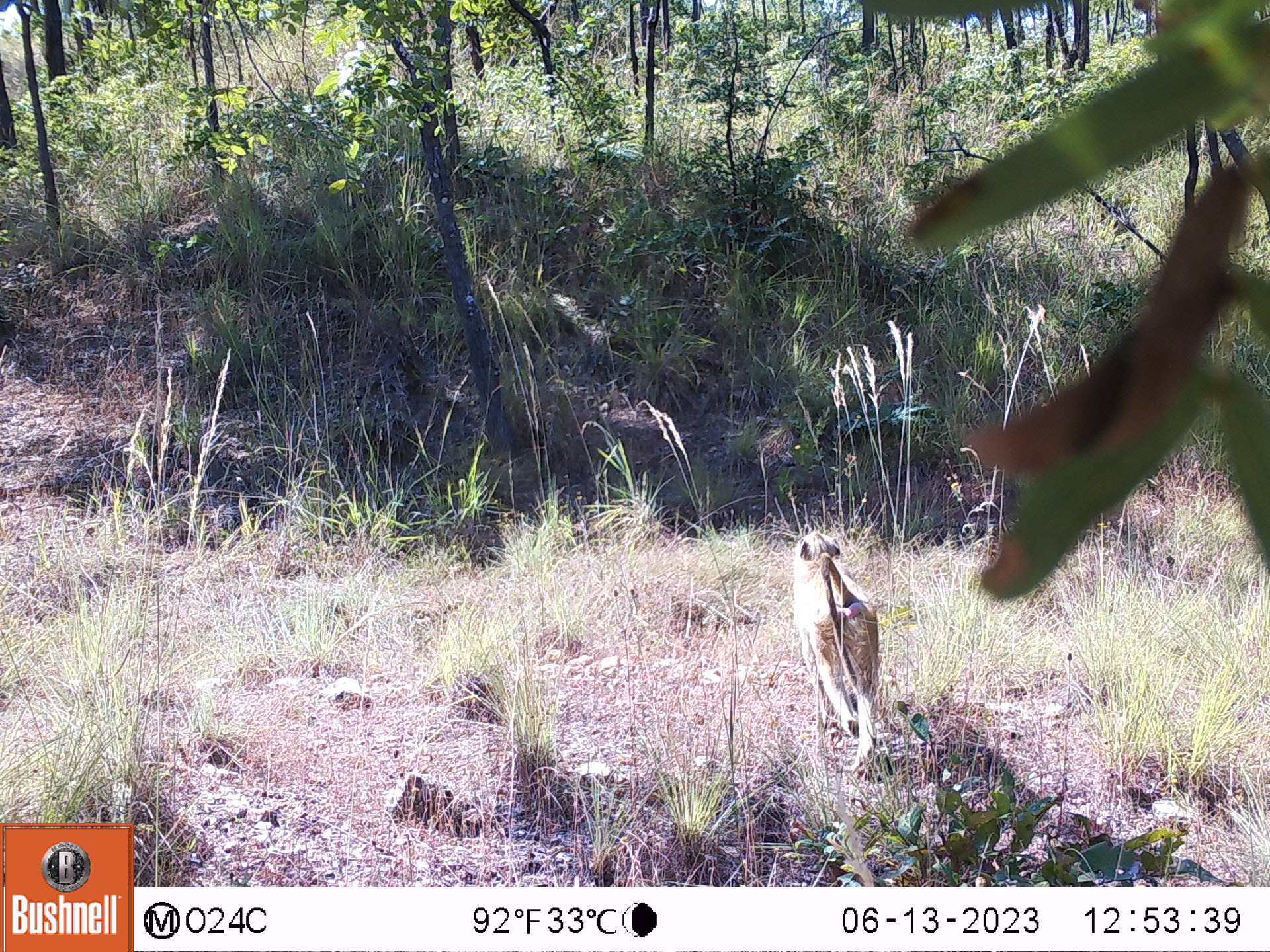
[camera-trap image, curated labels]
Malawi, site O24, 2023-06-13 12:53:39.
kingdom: Animalia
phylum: Chordata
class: Mammalia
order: Primates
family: Cercopithecidae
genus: Papio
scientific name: Papio cynocephalus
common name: yellow baboon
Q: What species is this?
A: Yellow baboon (Papio cynocephalus).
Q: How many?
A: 1.